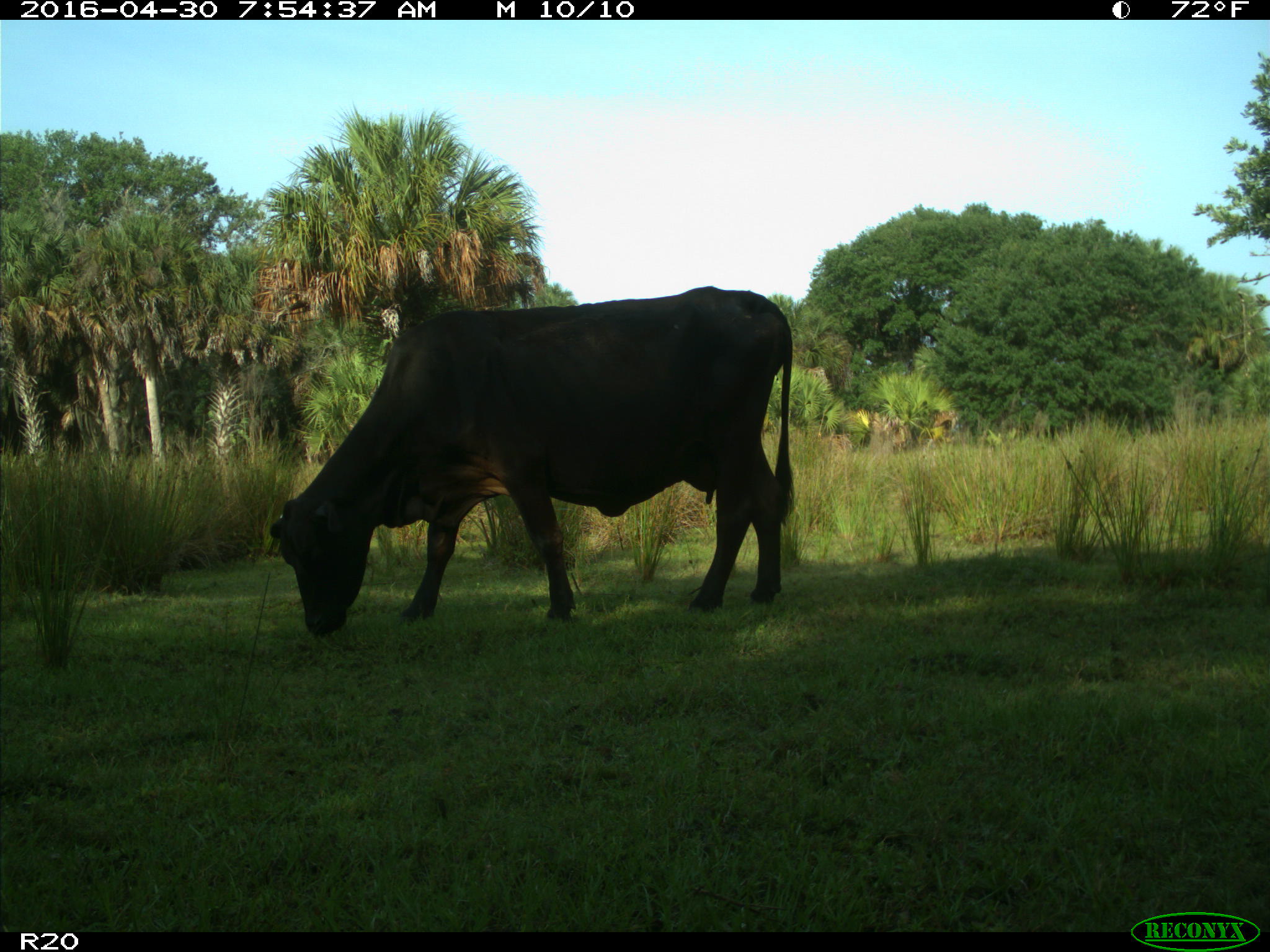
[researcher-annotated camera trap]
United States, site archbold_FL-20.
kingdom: Animalia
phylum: Chordata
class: Mammalia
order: Artiodactyla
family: Bovidae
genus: Bos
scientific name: Bos taurus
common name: domestic cow